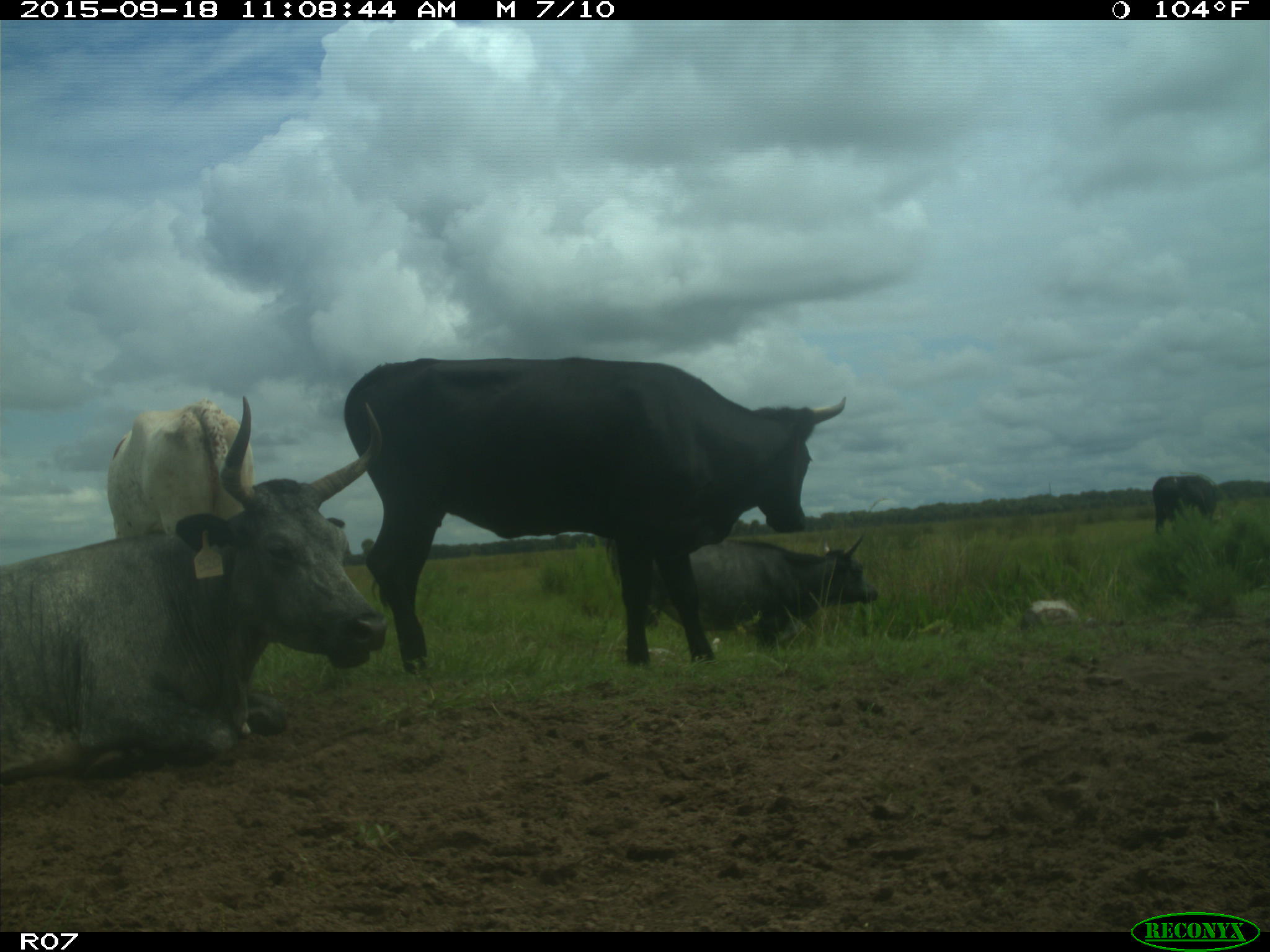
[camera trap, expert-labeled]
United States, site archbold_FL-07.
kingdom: Animalia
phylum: Chordata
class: Mammalia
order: Artiodactyla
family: Bovidae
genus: Bos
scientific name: Bos taurus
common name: domestic cow